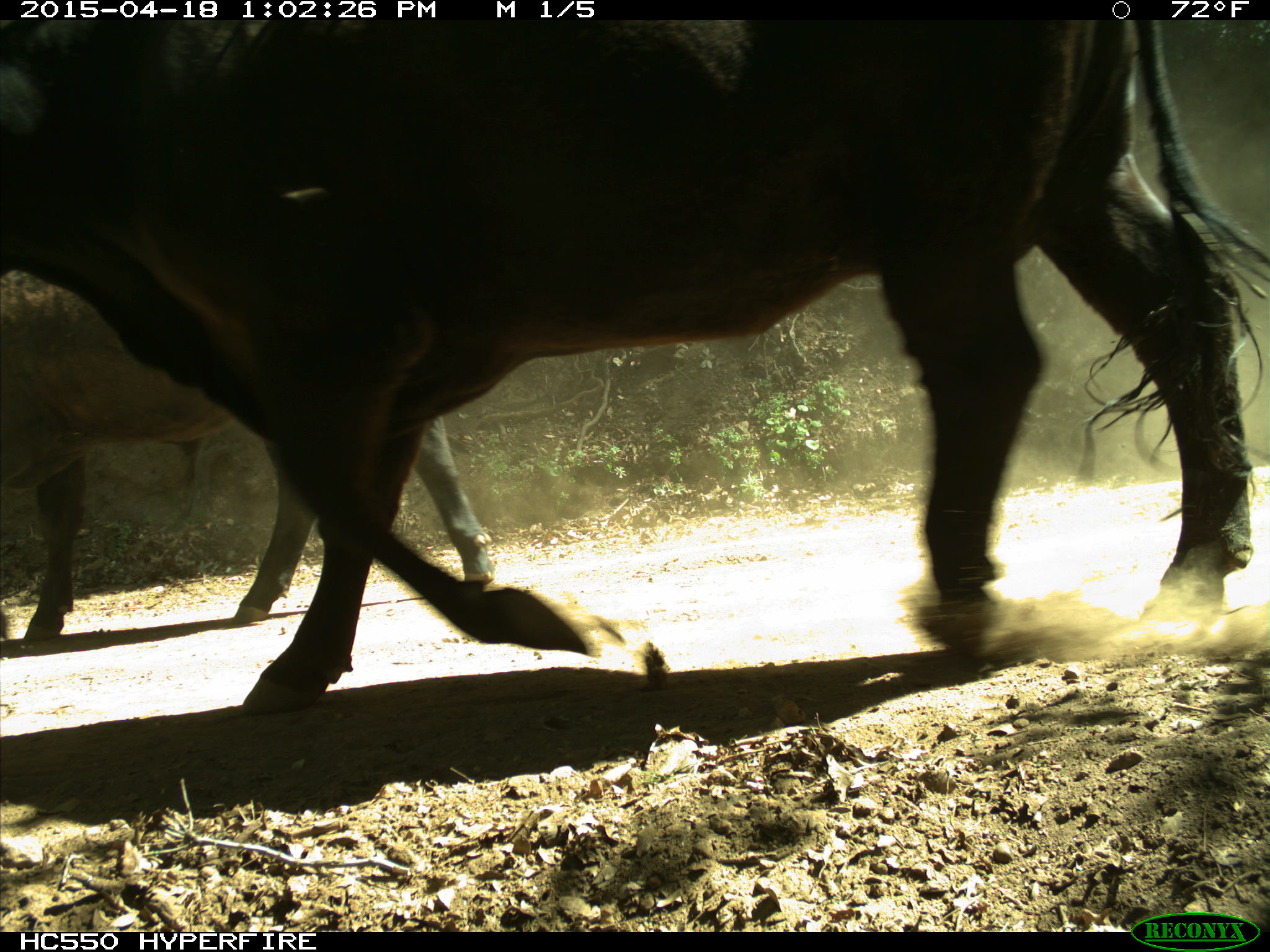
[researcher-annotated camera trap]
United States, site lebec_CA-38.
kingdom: Animalia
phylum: Chordata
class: Mammalia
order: Artiodactyla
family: Bovidae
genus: Bos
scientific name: Bos taurus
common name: domestic cow